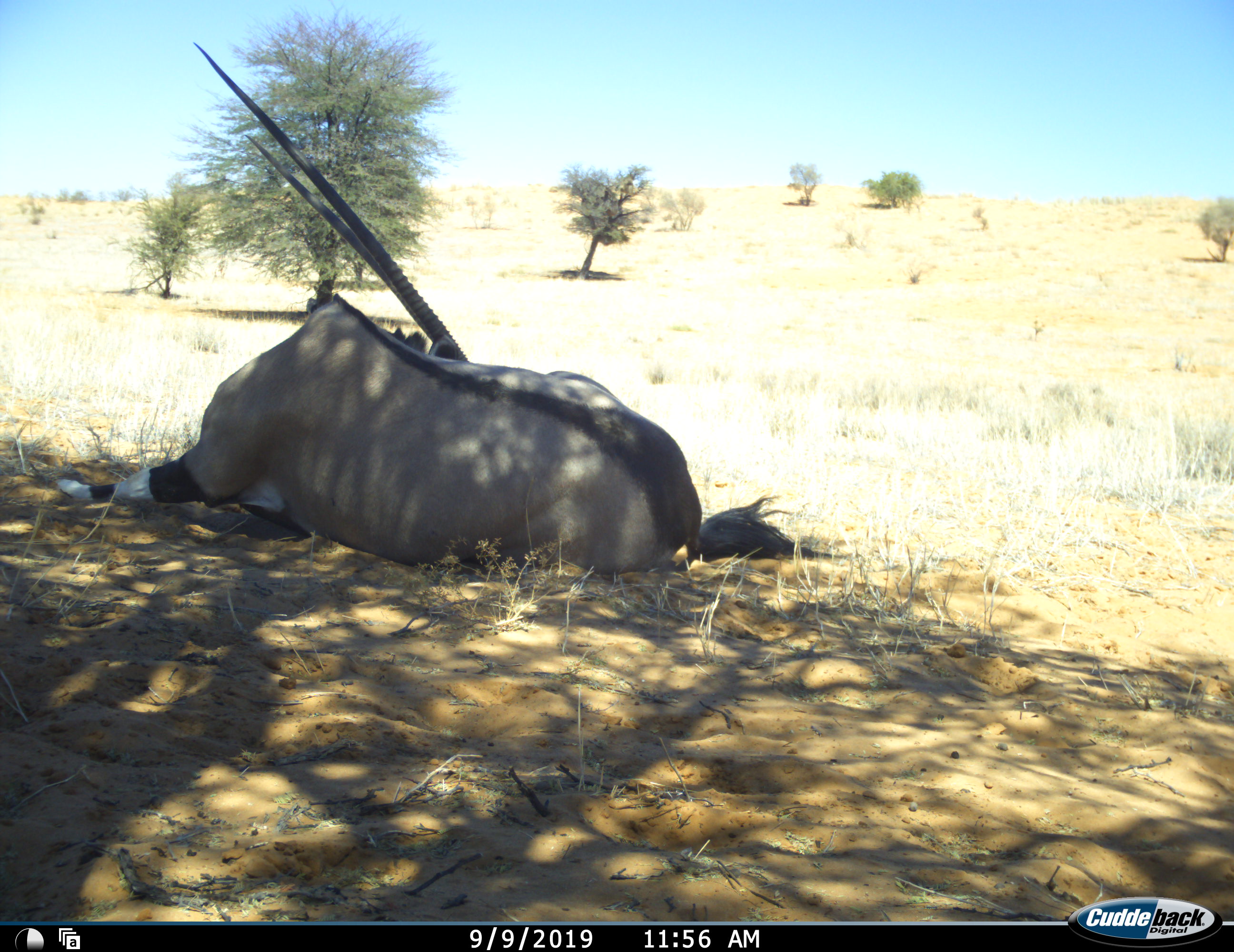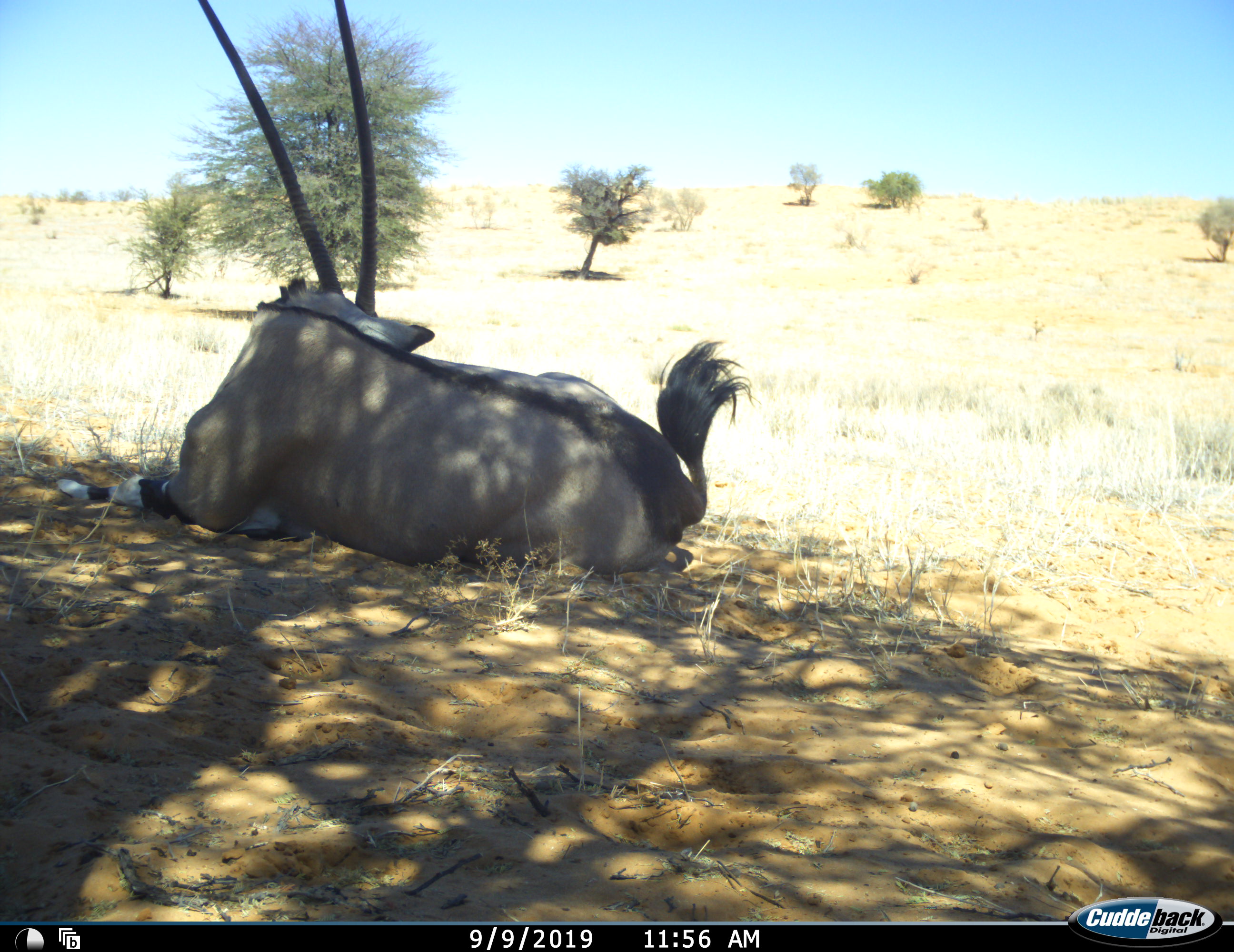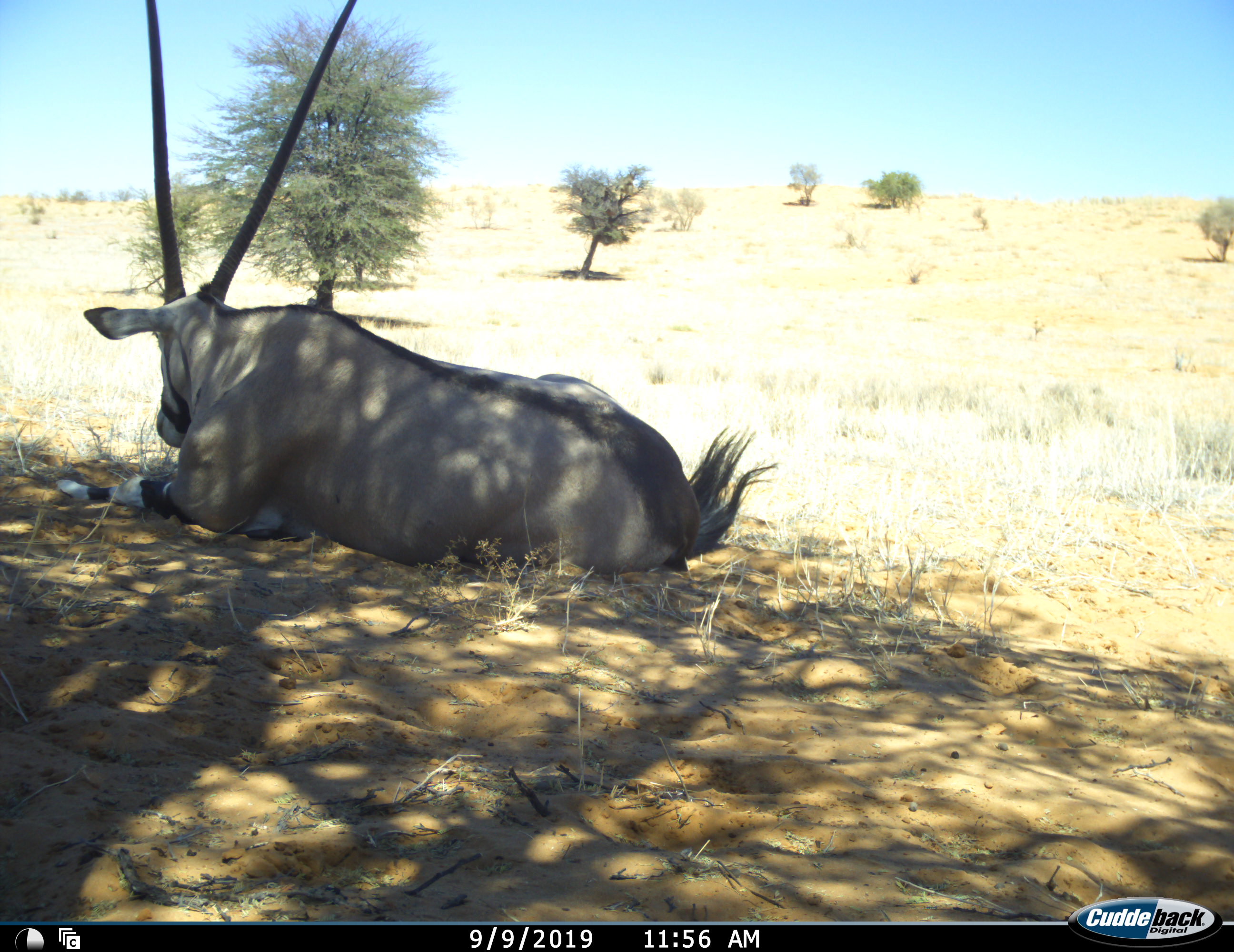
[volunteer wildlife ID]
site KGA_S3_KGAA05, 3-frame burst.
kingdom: Animalia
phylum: Chordata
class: Mammalia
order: Artiodactyla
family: Bovidae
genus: Oryx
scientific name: Oryx gazella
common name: gemsbok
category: oryx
Oryx (gemsbok) (Oryx gazella), count 1. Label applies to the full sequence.